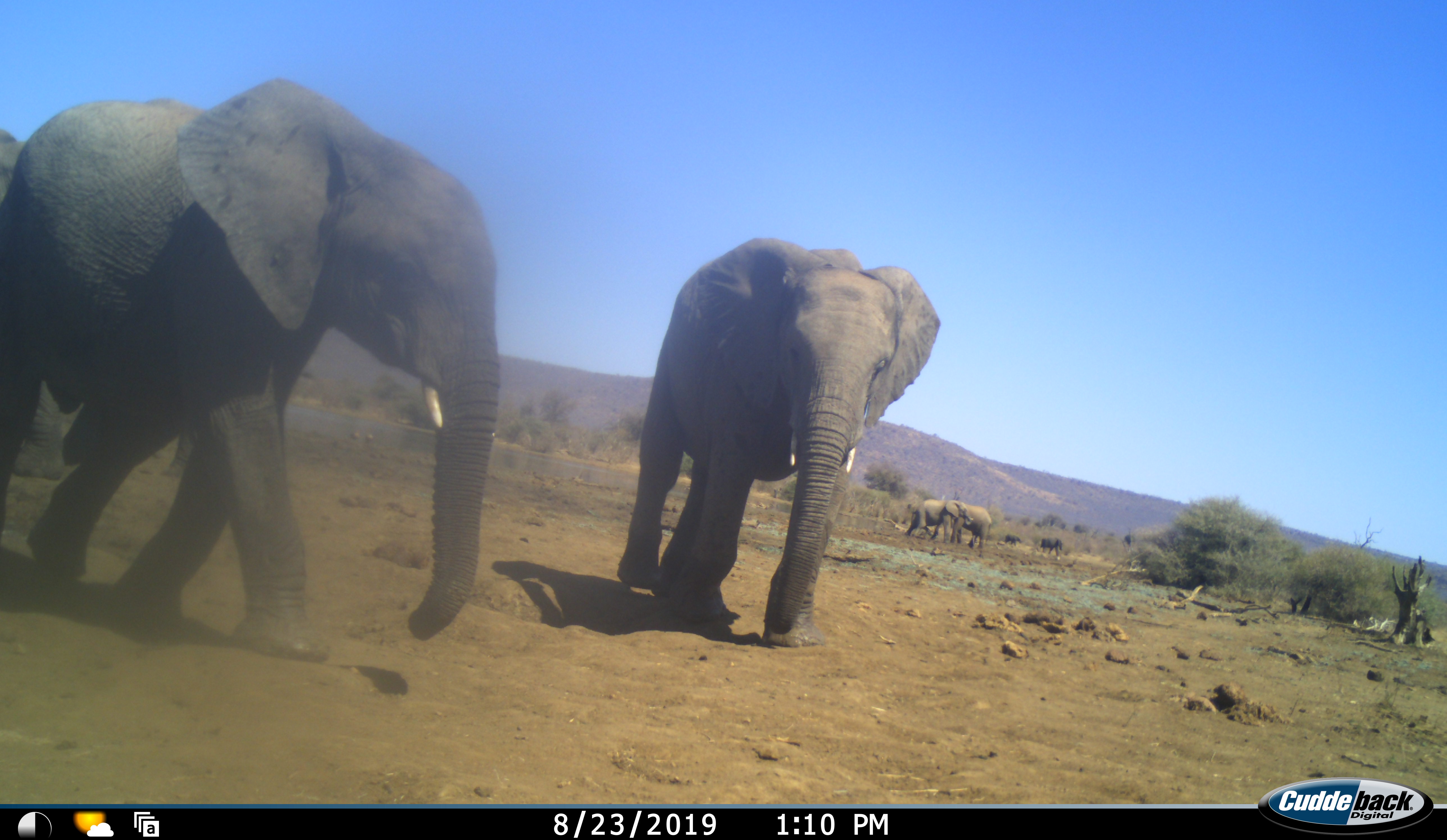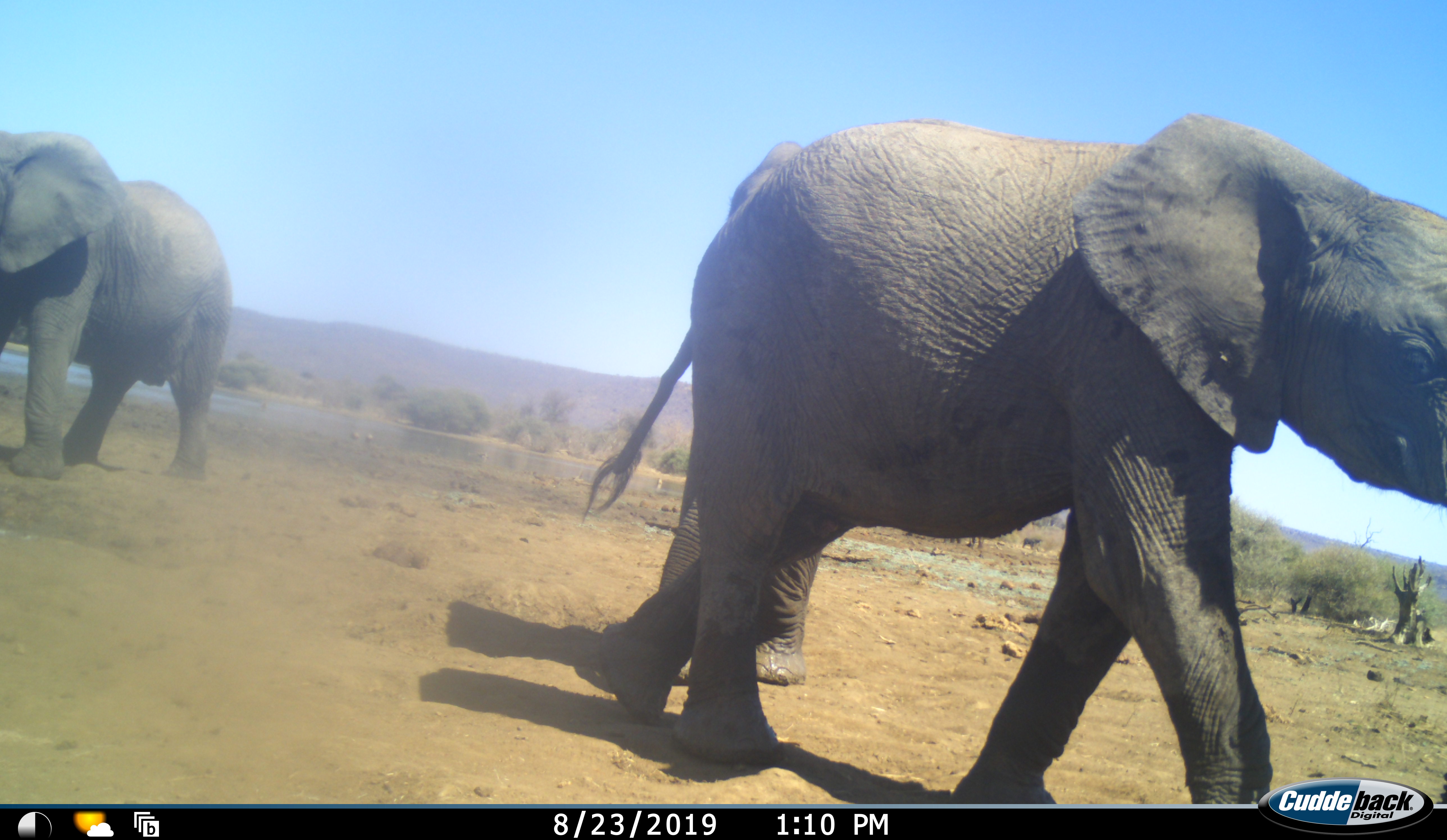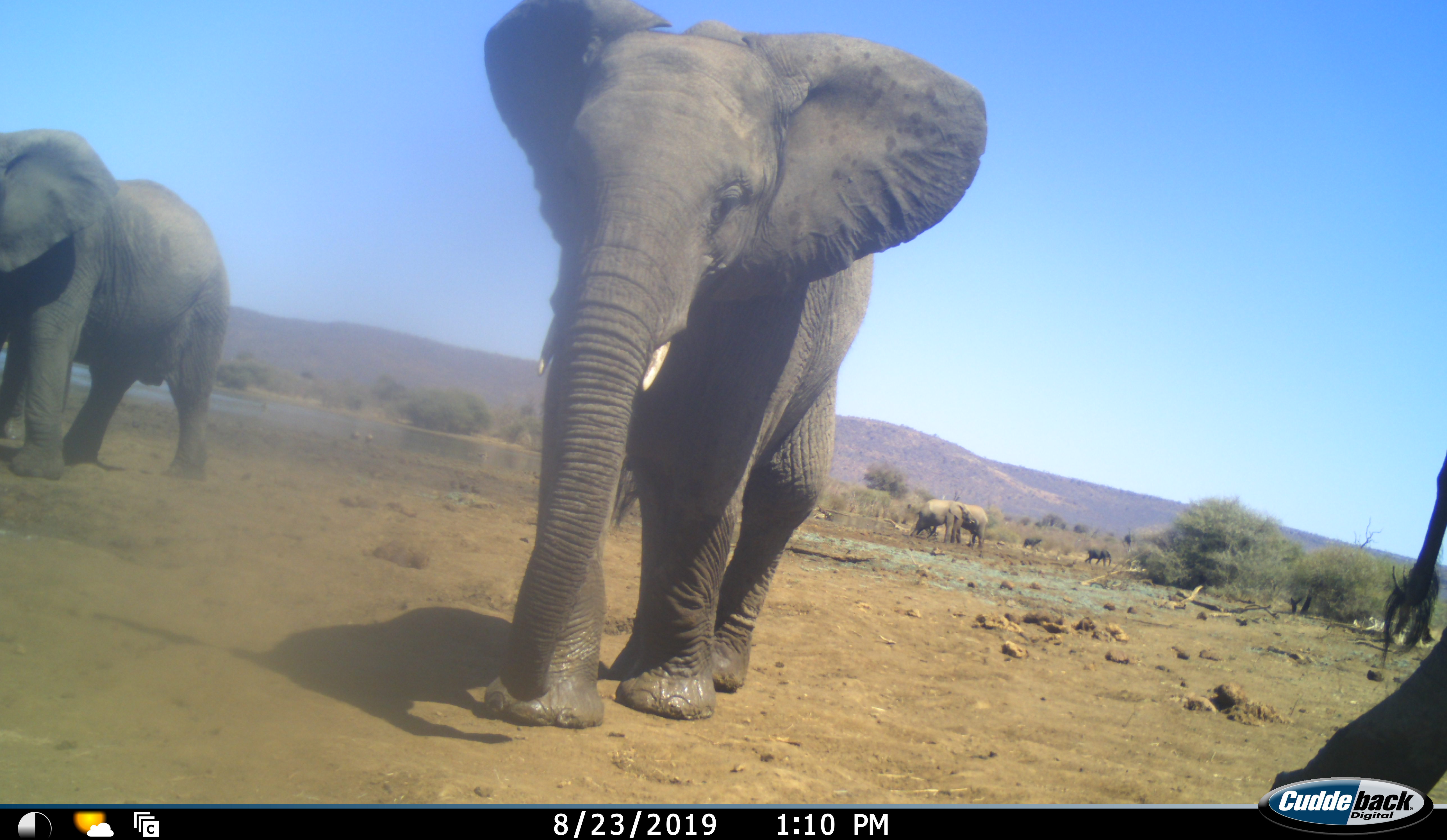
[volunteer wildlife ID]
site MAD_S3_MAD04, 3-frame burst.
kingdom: Animalia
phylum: Chordata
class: Mammalia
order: Proboscidea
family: Elephantidae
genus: Loxodonta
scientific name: Loxodonta africana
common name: african bush elephant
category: elephant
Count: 7.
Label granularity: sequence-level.